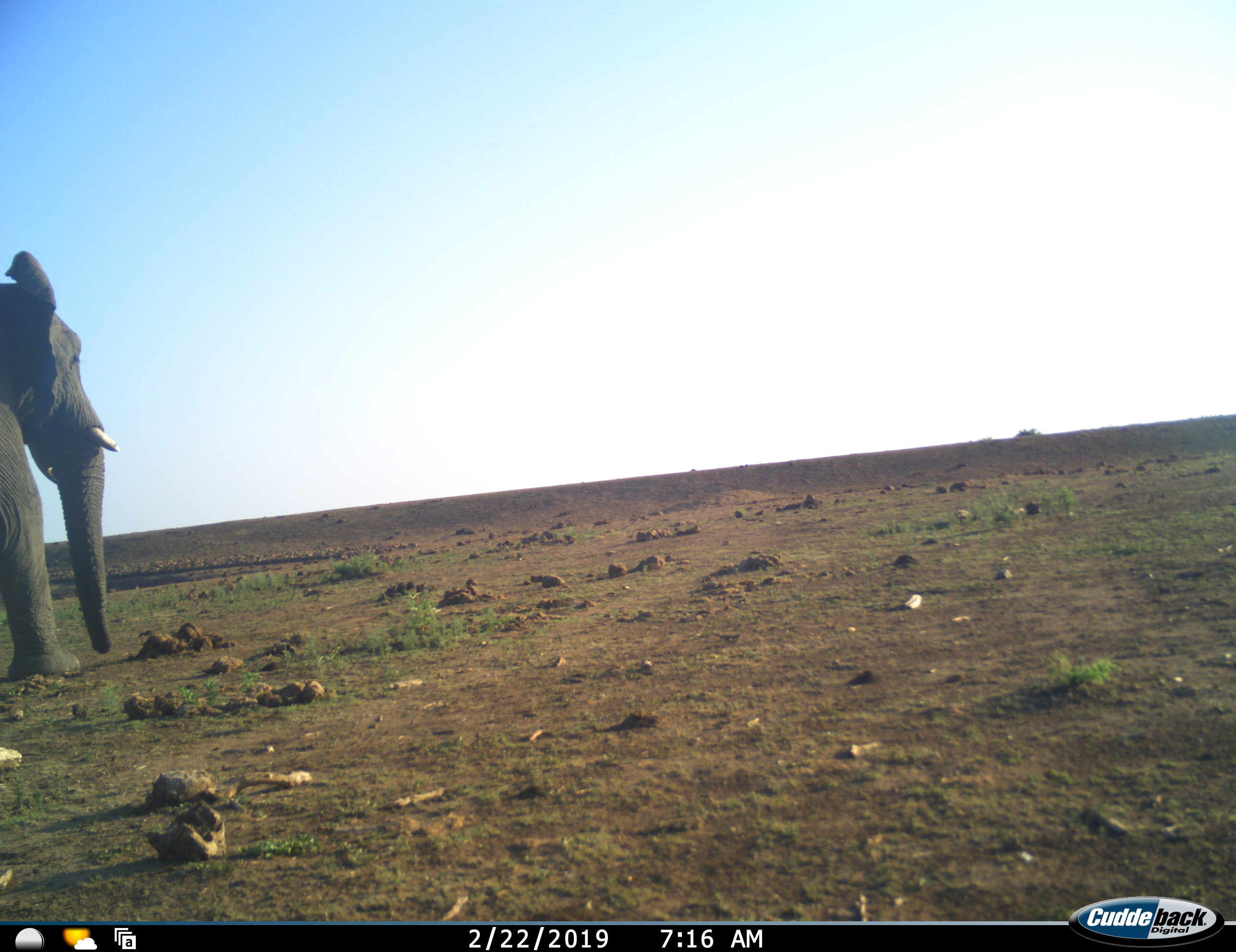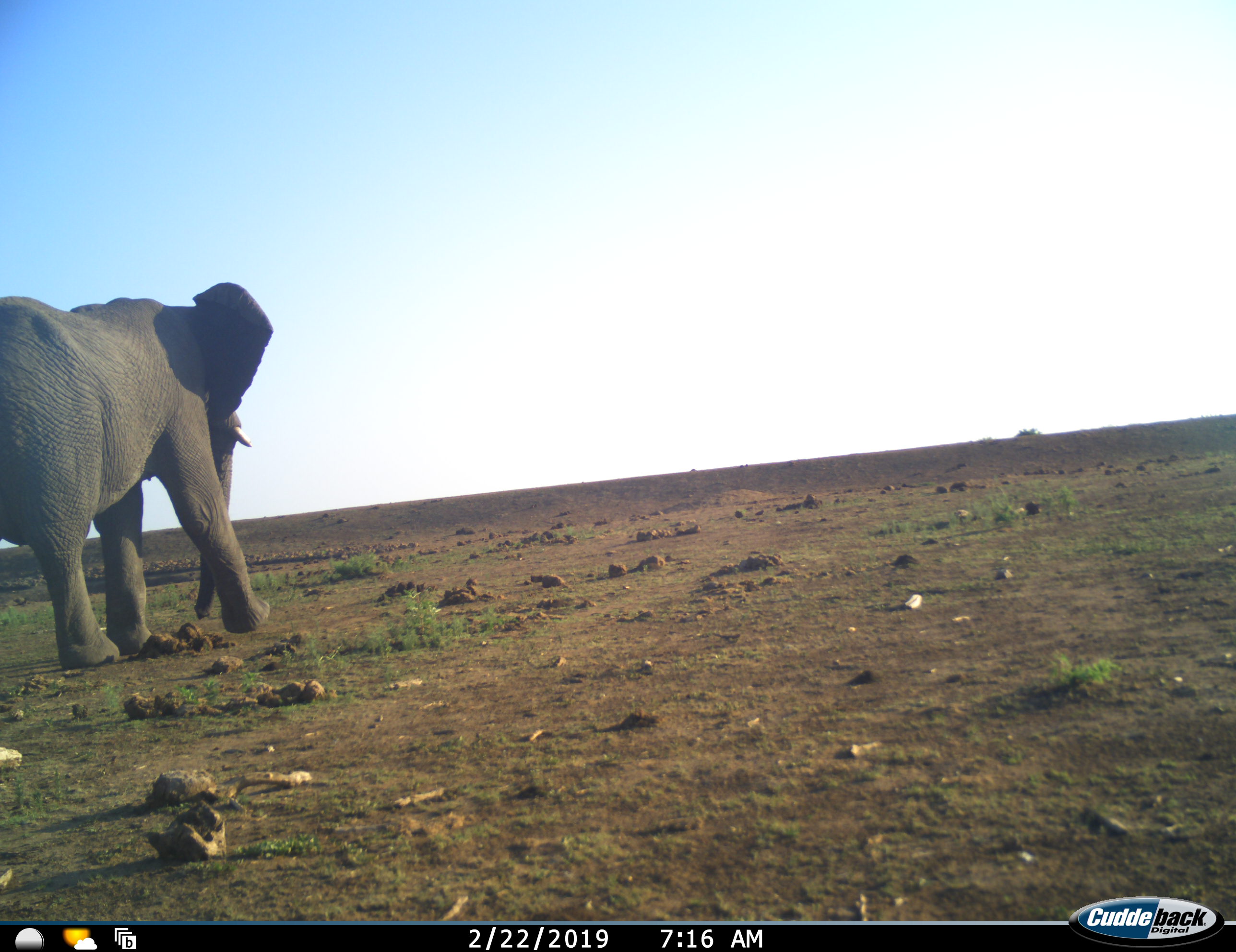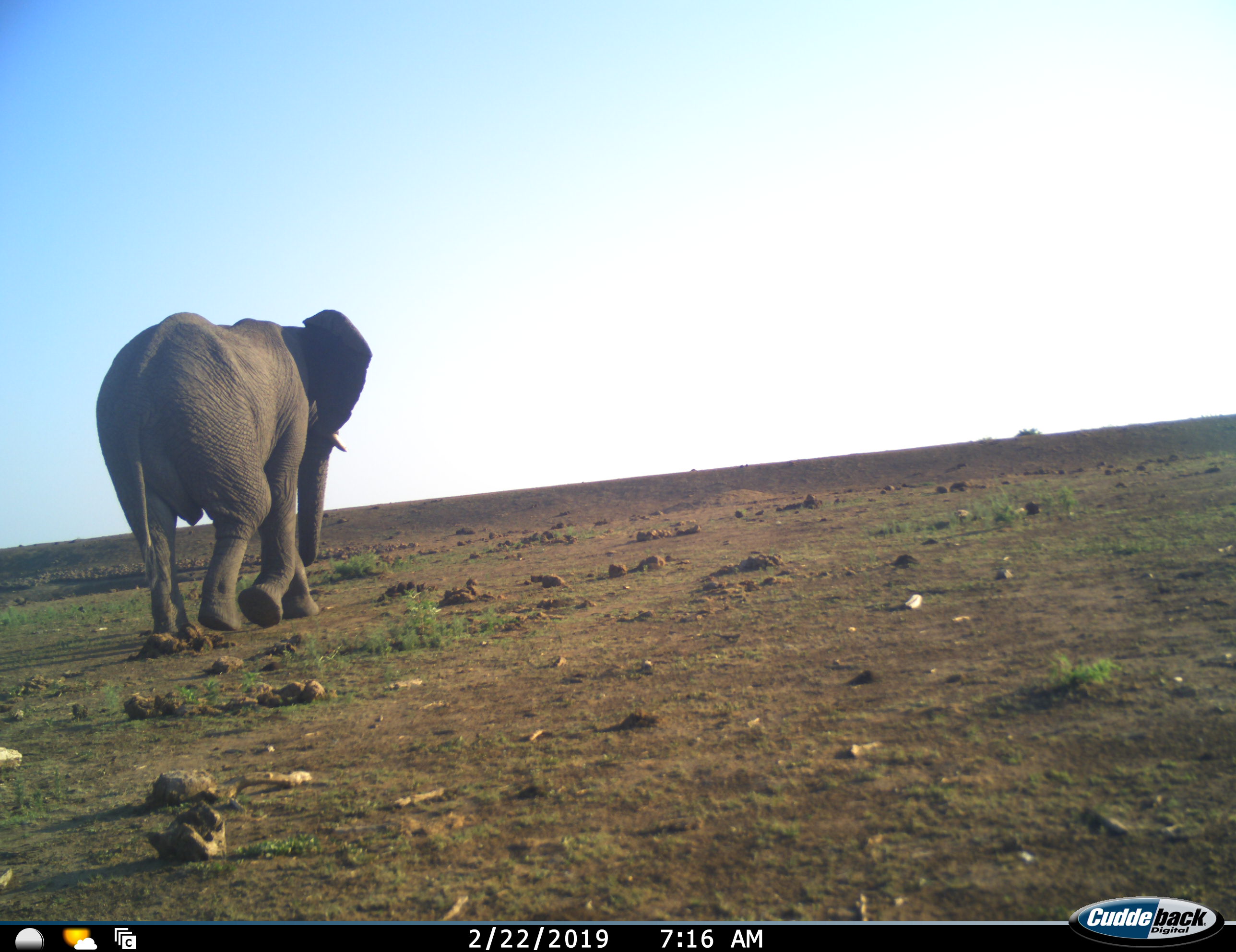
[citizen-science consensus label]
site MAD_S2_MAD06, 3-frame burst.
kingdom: Animalia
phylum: Chordata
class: Mammalia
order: Proboscidea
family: Elephantidae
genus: Loxodonta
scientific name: Loxodonta africana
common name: african bush elephant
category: elephant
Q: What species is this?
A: Elephant (african bush elephant) (Loxodonta africana).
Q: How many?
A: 1.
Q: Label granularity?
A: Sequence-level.